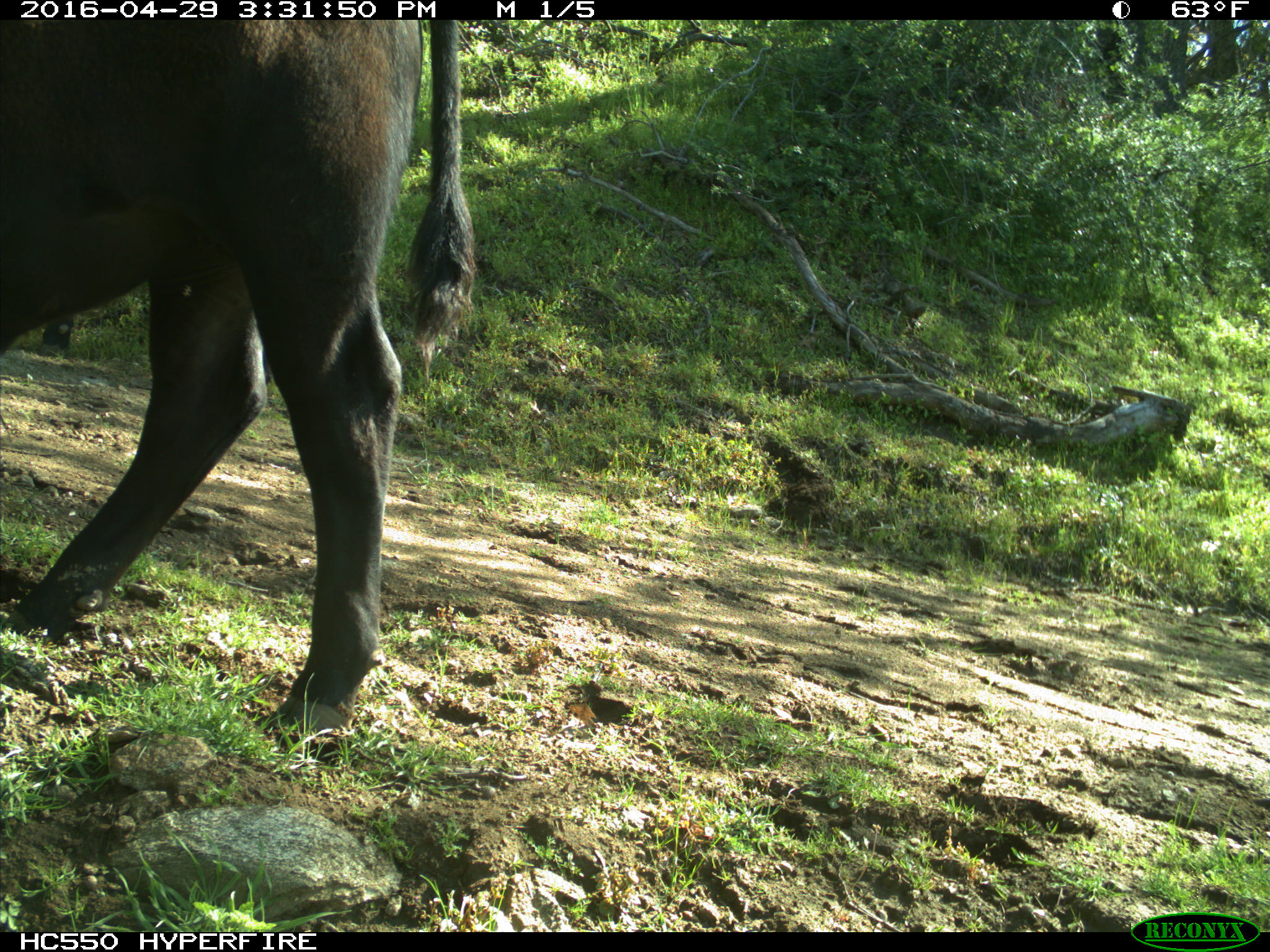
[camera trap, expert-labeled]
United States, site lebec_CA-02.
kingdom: Animalia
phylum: Chordata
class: Mammalia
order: Artiodactyla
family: Bovidae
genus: Bos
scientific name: Bos taurus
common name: domestic cow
Bos taurus (domestic cow).